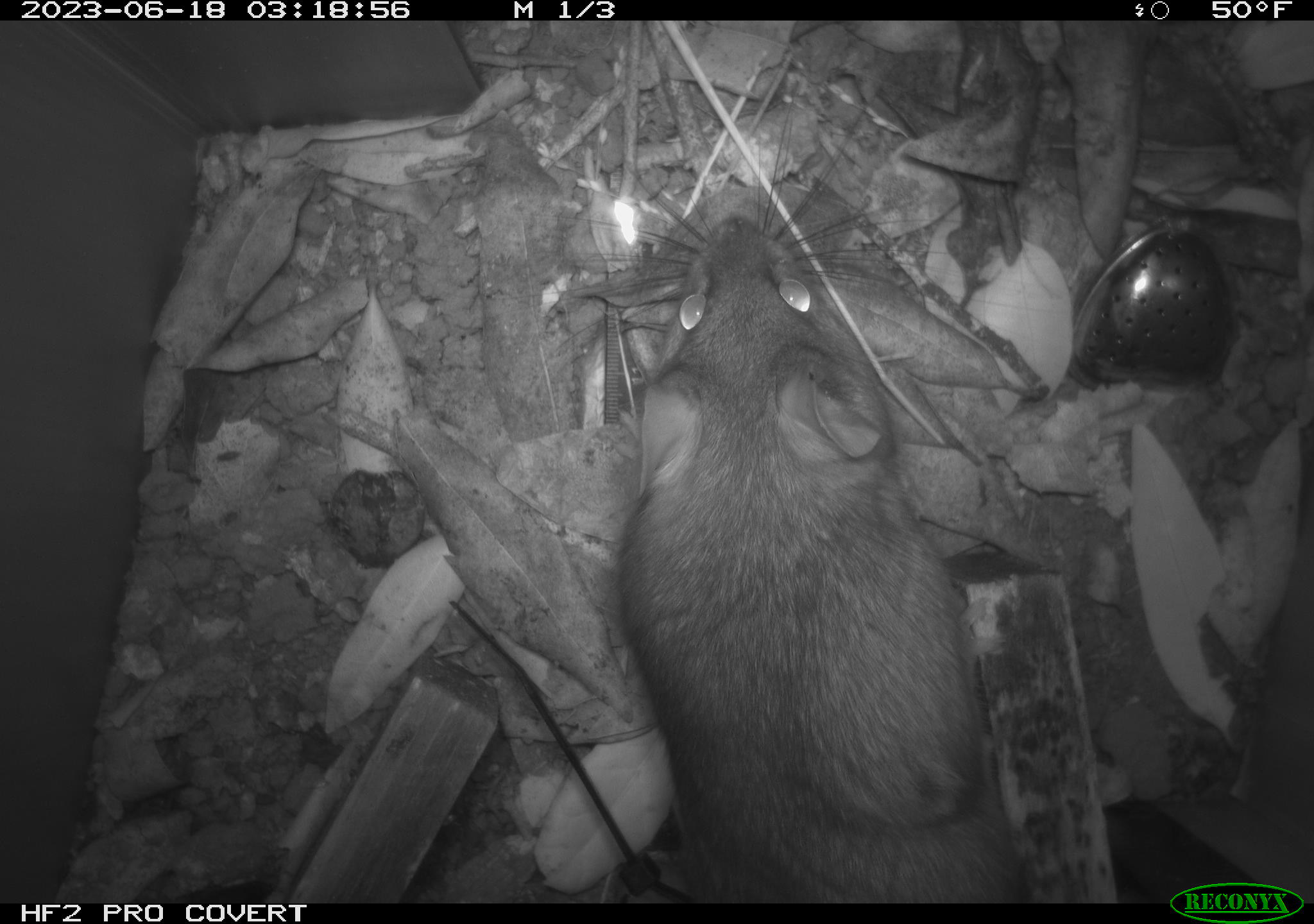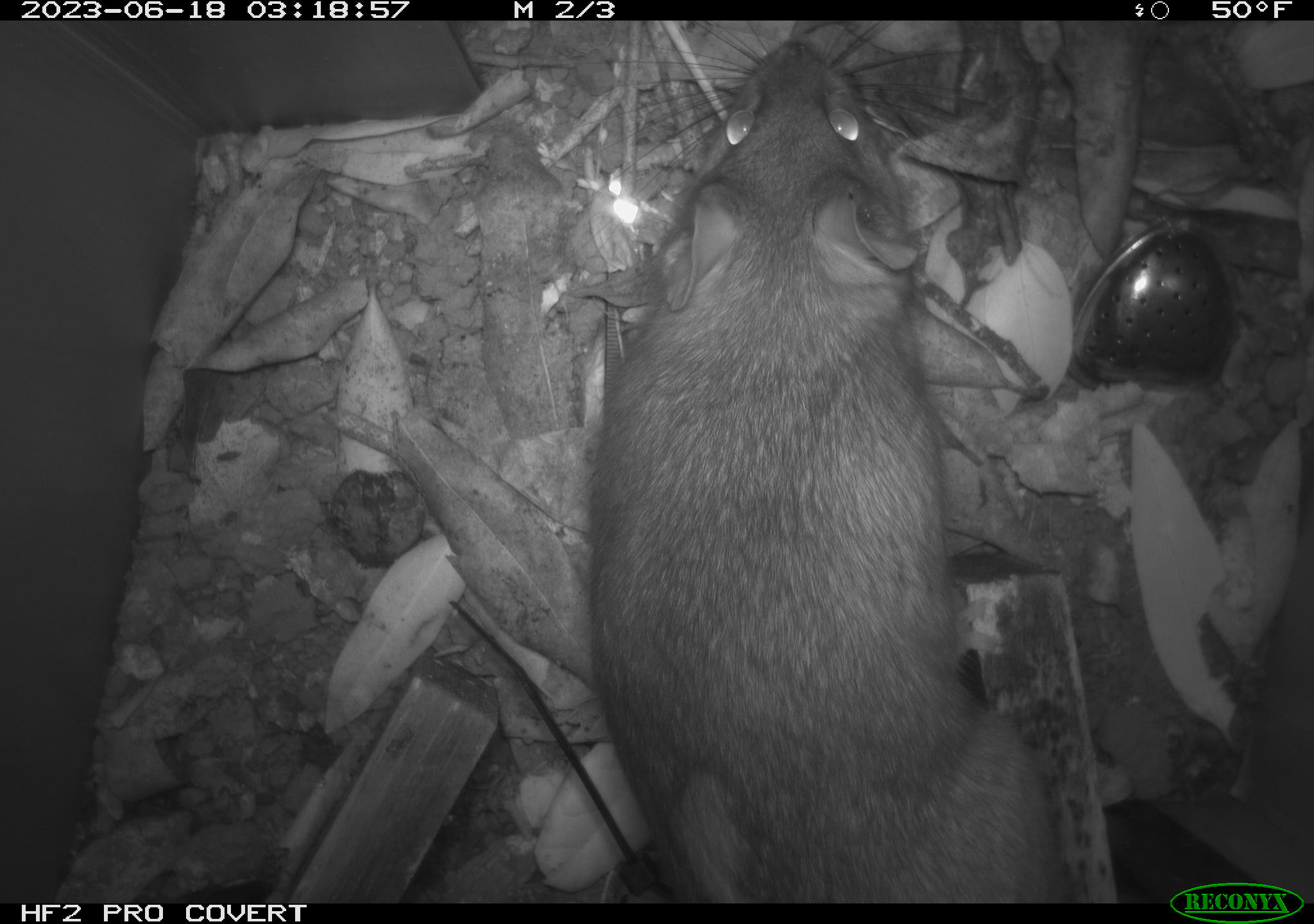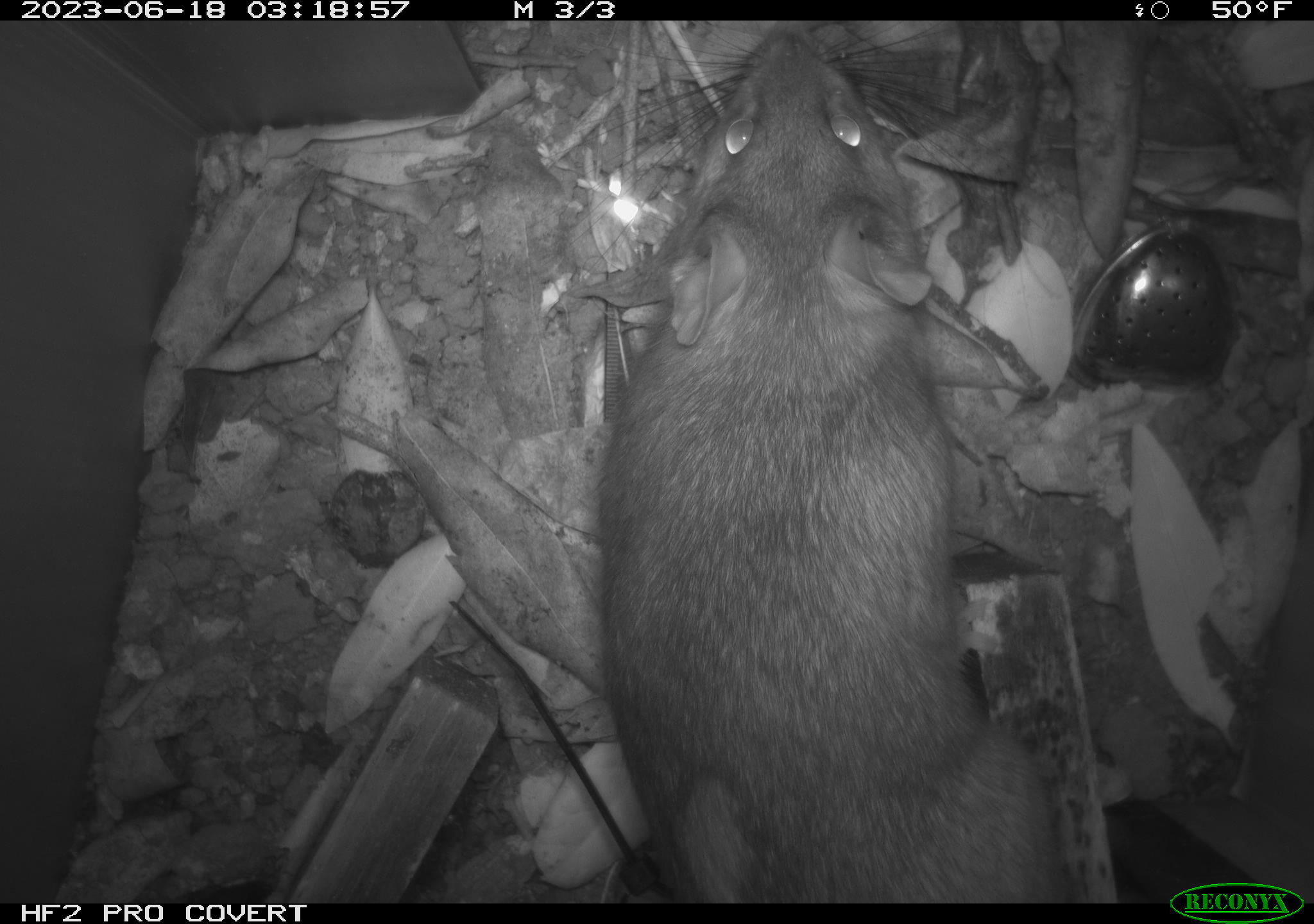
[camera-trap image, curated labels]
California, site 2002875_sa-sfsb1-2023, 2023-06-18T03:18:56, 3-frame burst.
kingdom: Animalia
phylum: Chordata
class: Mammalia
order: Rodentia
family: Cricetidae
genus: Neotoma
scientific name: Neotoma fuscipes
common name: dusky-footed woodrat